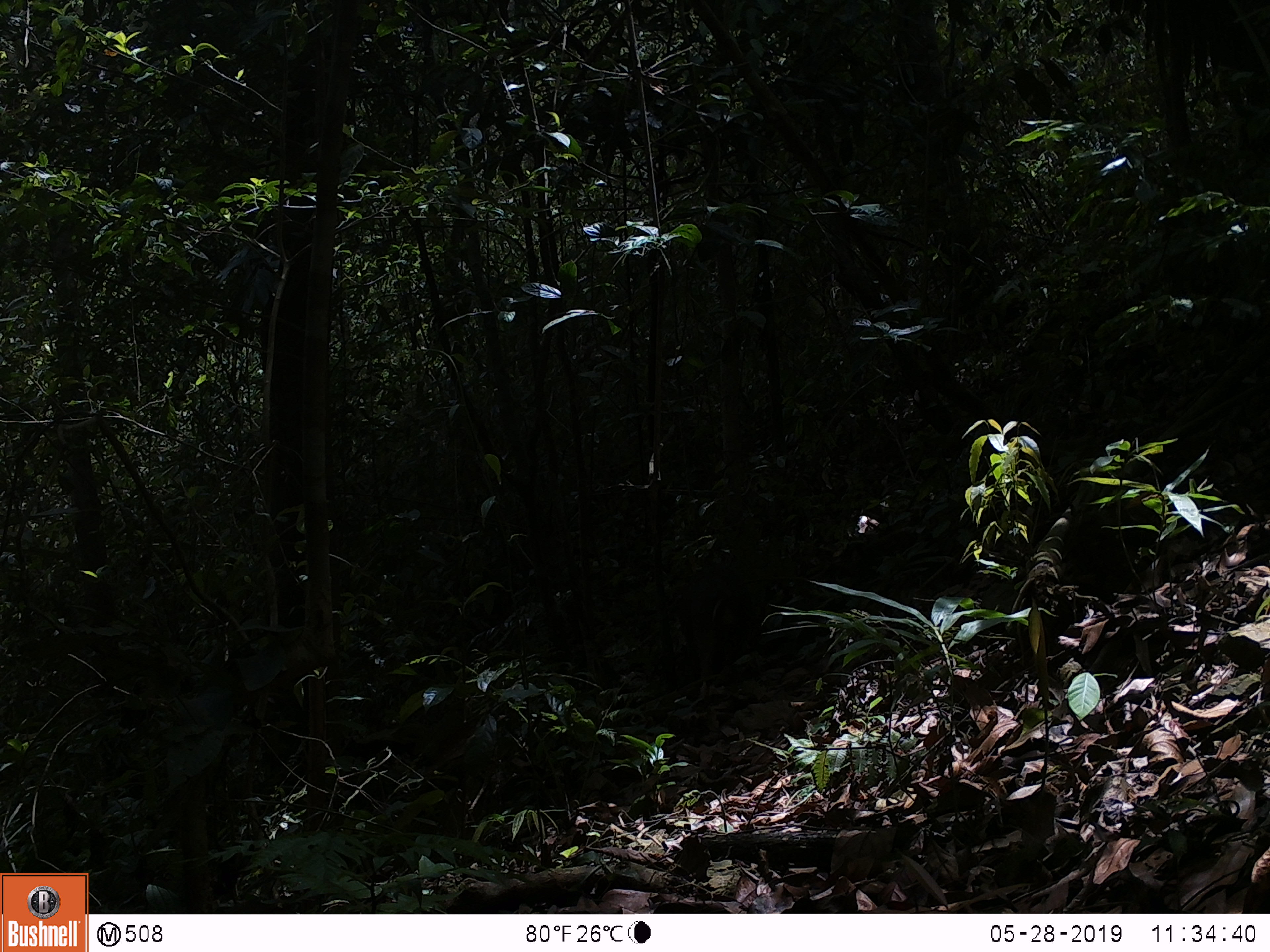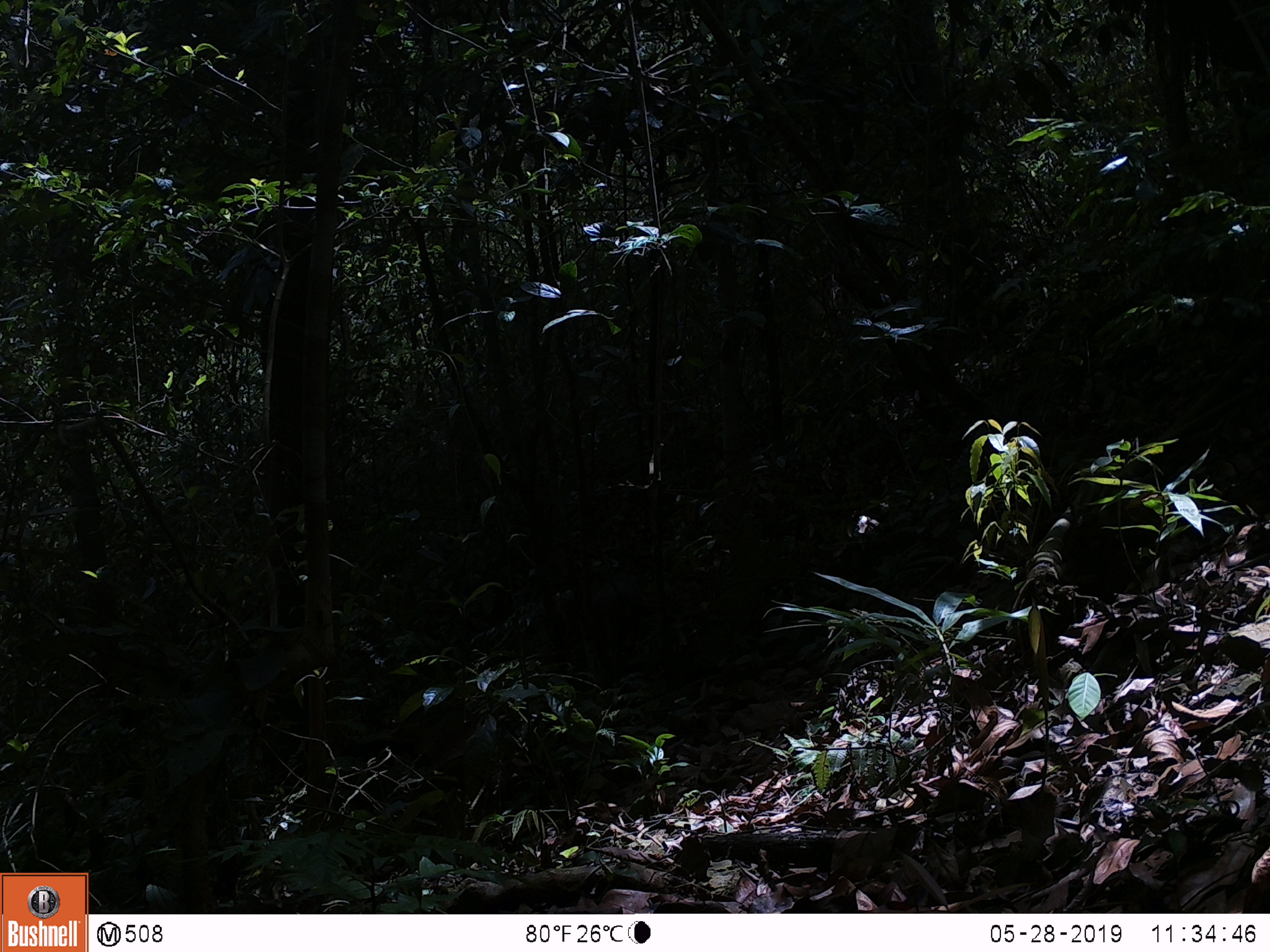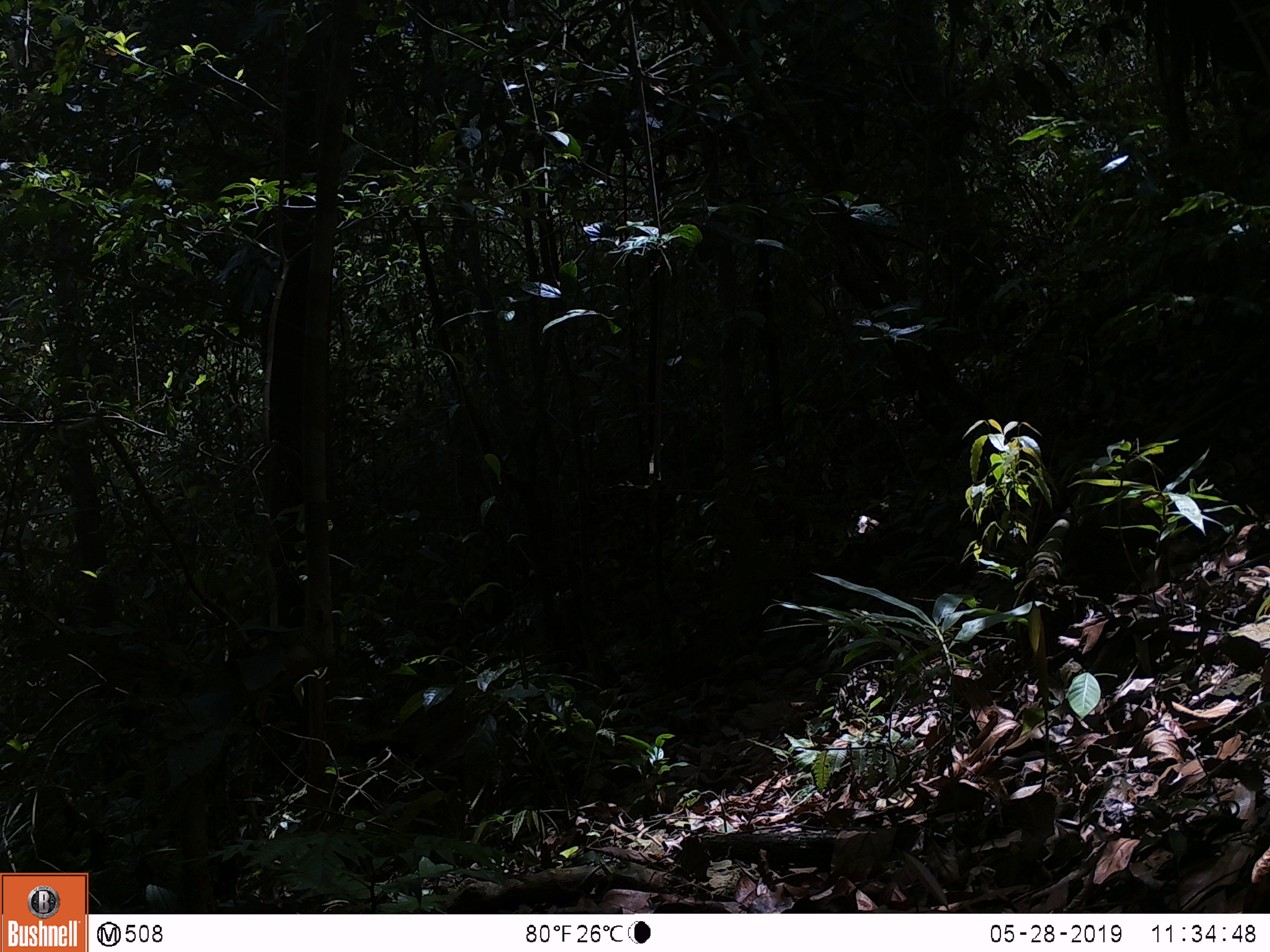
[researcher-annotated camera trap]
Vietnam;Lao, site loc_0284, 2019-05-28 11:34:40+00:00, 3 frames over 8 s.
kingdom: Animalia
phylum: Chordata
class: Mammalia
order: Artiodactyla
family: Suidae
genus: Sus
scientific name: Sus scrofa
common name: eurasian wild pig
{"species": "eurasian wild pig (Sus scrofa)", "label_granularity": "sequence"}